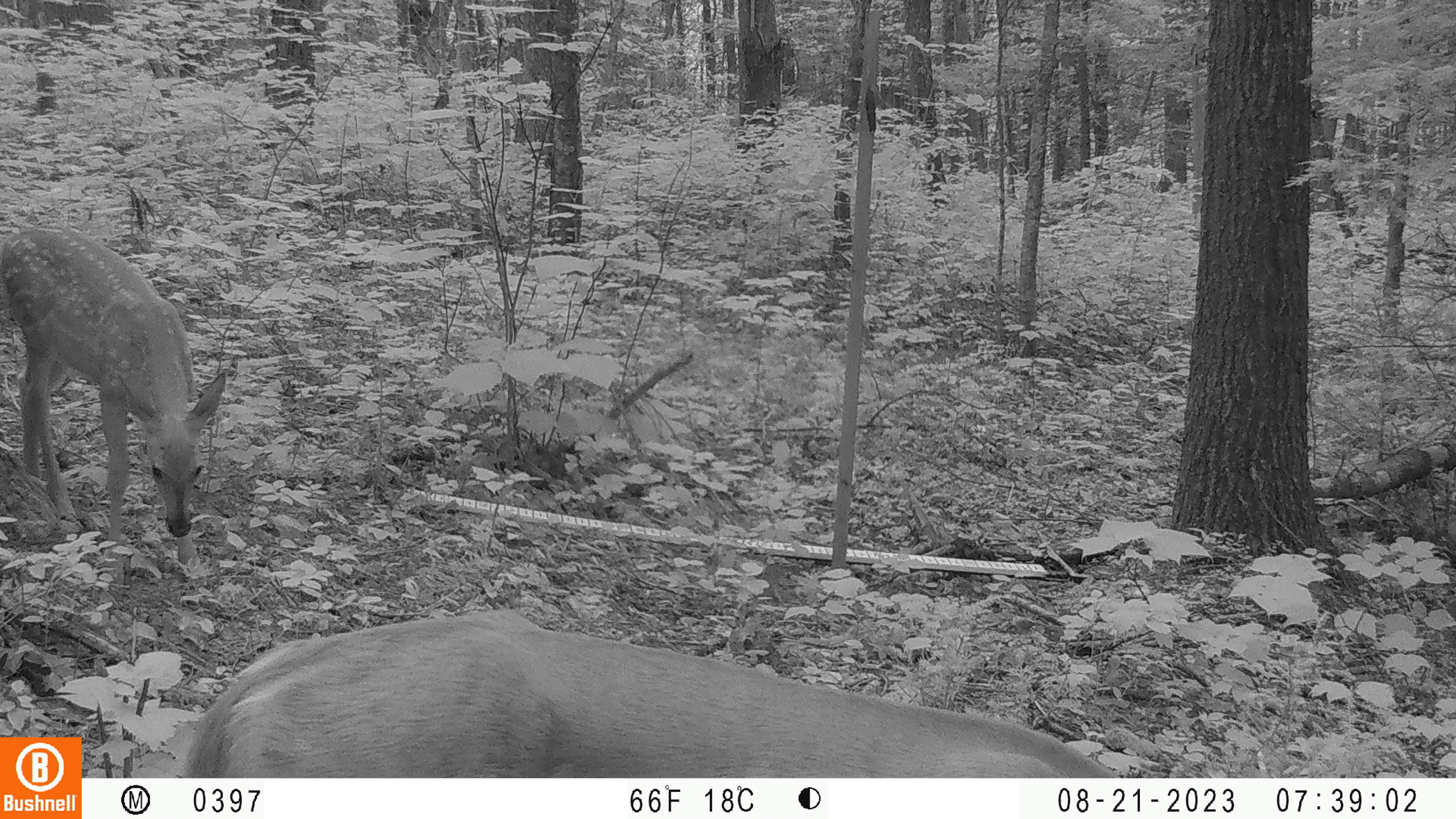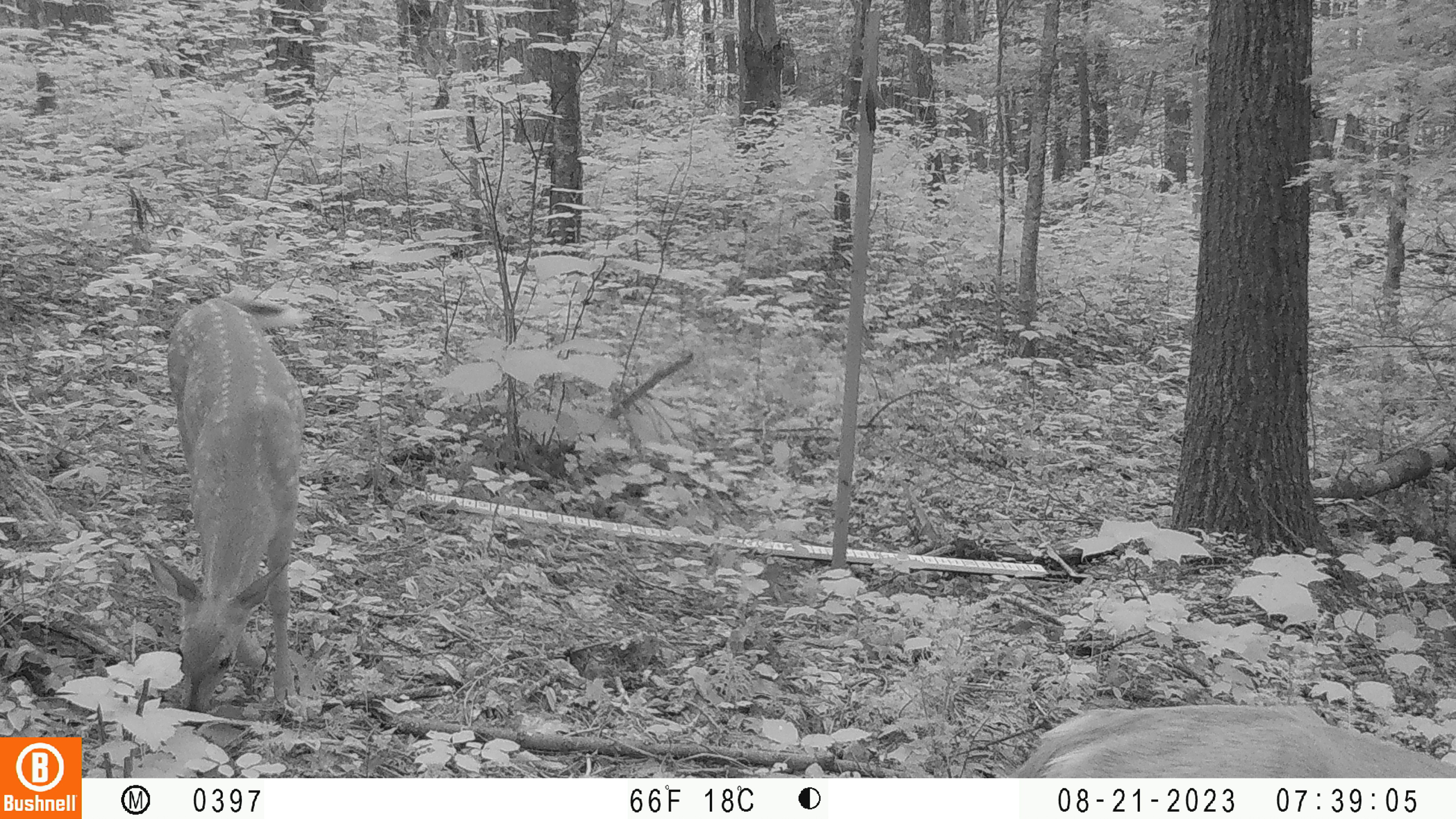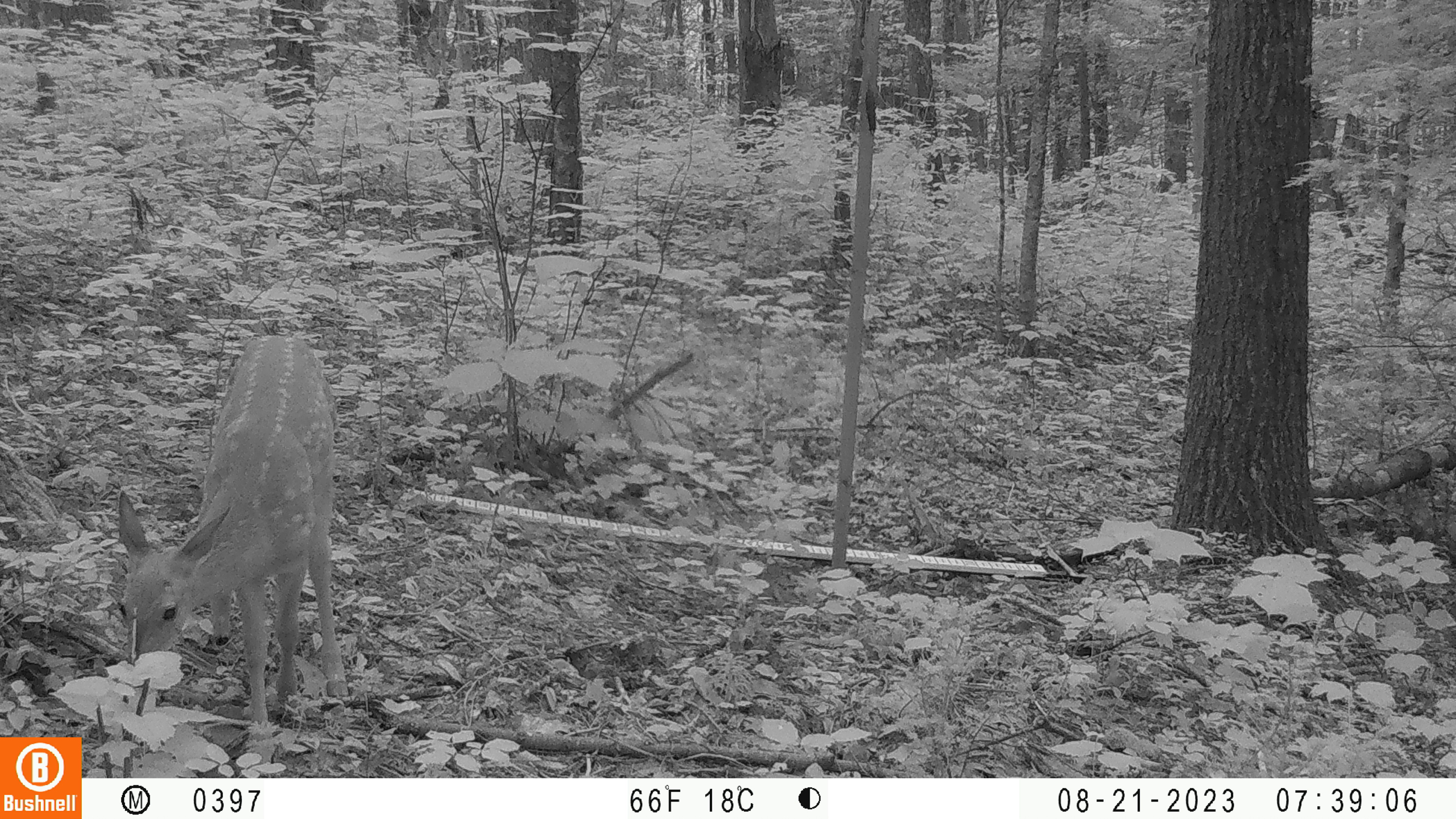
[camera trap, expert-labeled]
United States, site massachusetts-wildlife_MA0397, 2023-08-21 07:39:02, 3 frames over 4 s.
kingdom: Animalia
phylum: Chordata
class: Mammalia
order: Artiodactyla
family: Cervidae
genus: Odocoileus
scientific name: Odocoileus virginianus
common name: white-tailed deer